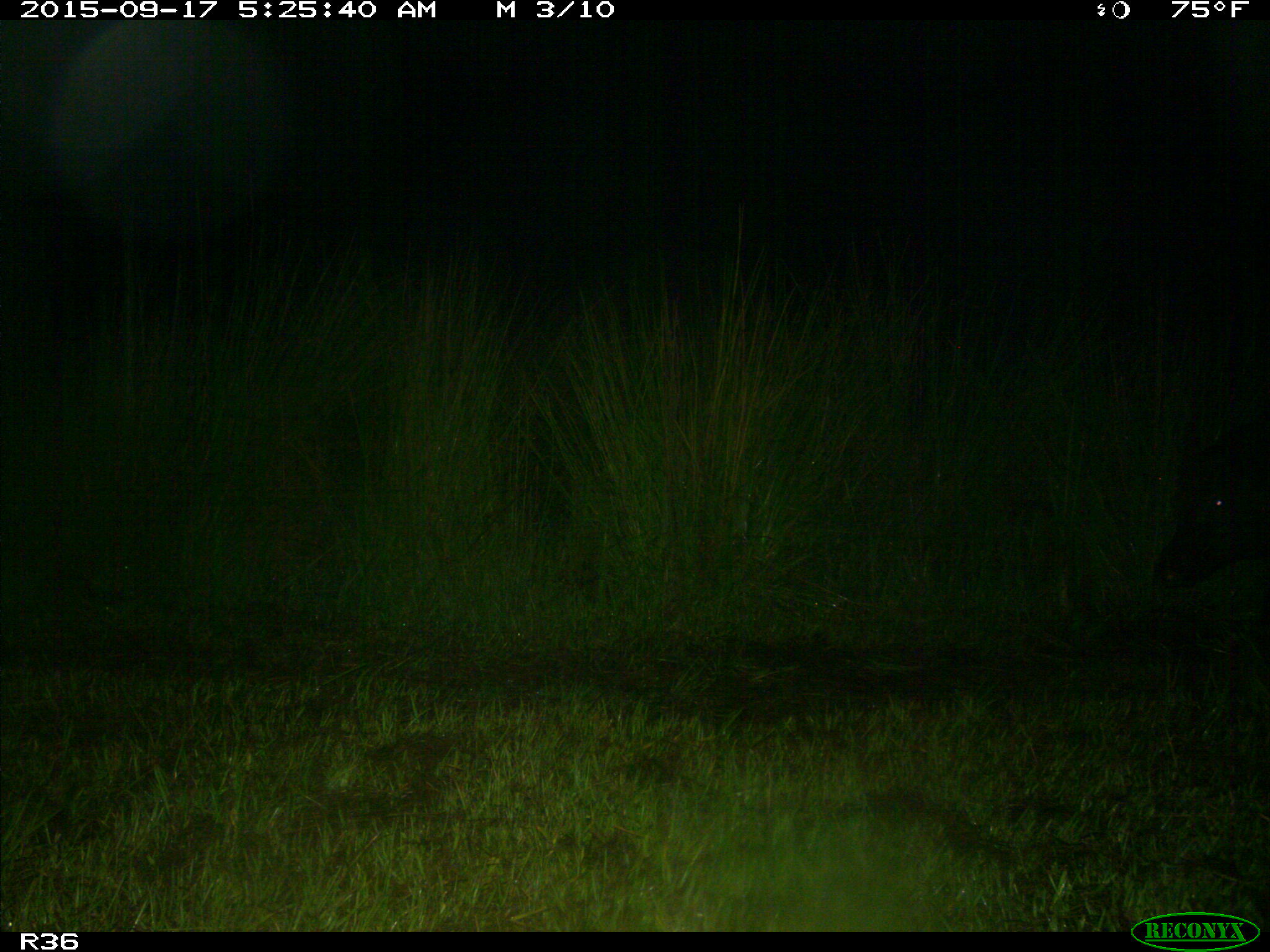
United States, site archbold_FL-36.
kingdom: Animalia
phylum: Chordata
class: Mammalia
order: Artiodactyla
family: Suidae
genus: Sus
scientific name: Sus scrofa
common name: wild boar